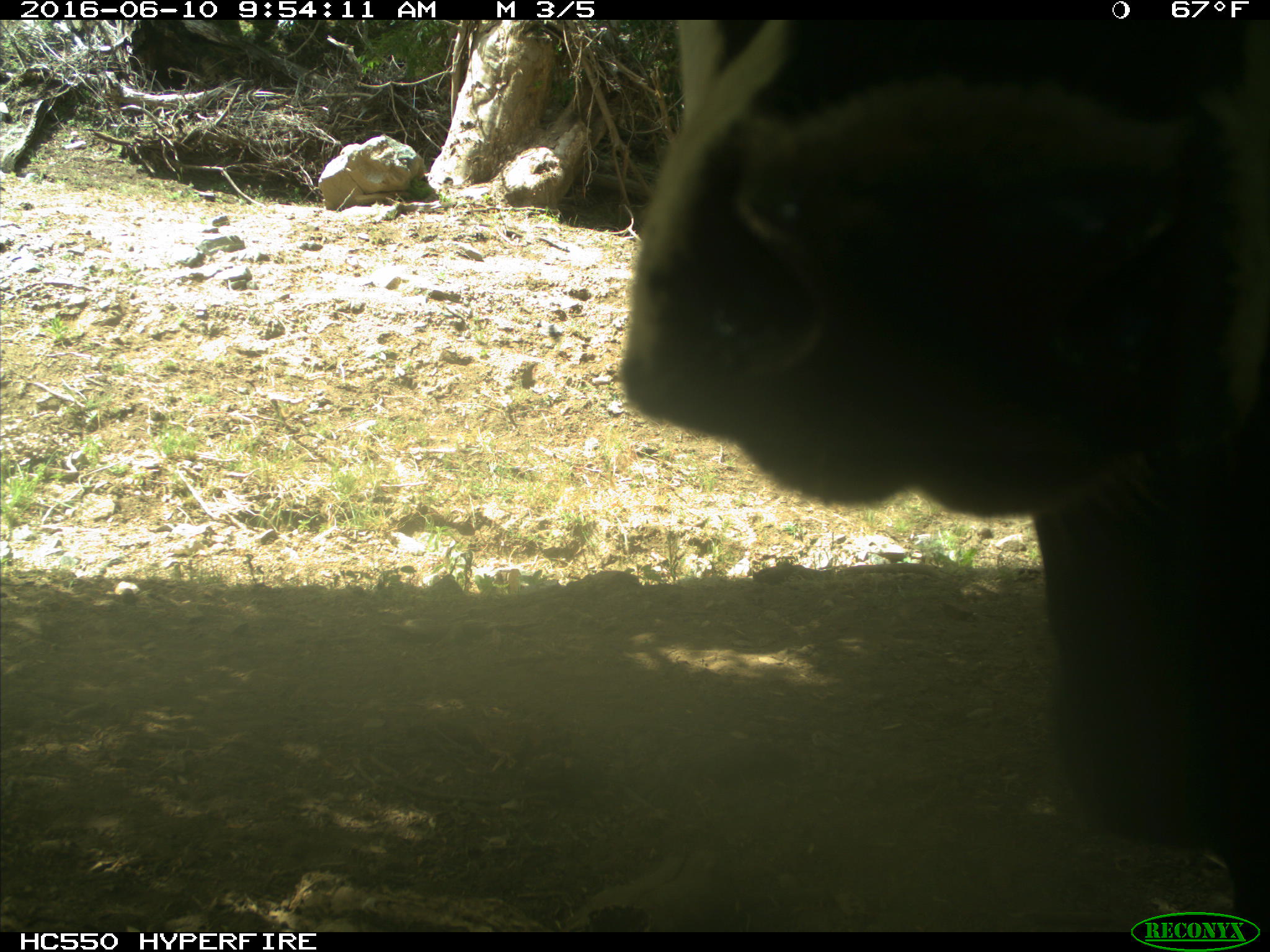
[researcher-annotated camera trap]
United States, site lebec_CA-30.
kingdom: Animalia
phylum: Chordata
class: Mammalia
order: Artiodactyla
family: Bovidae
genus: Bos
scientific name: Bos taurus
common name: domestic cow